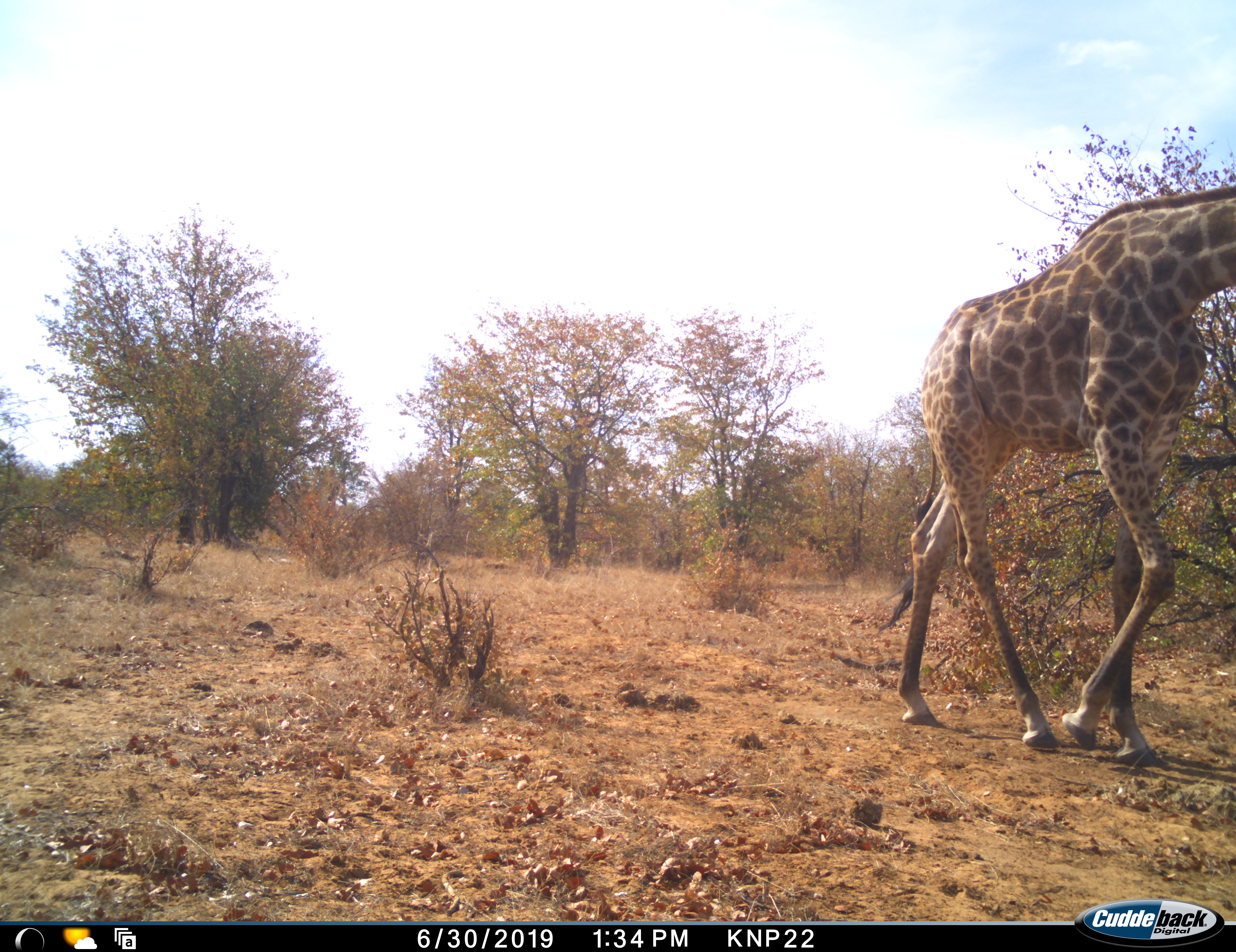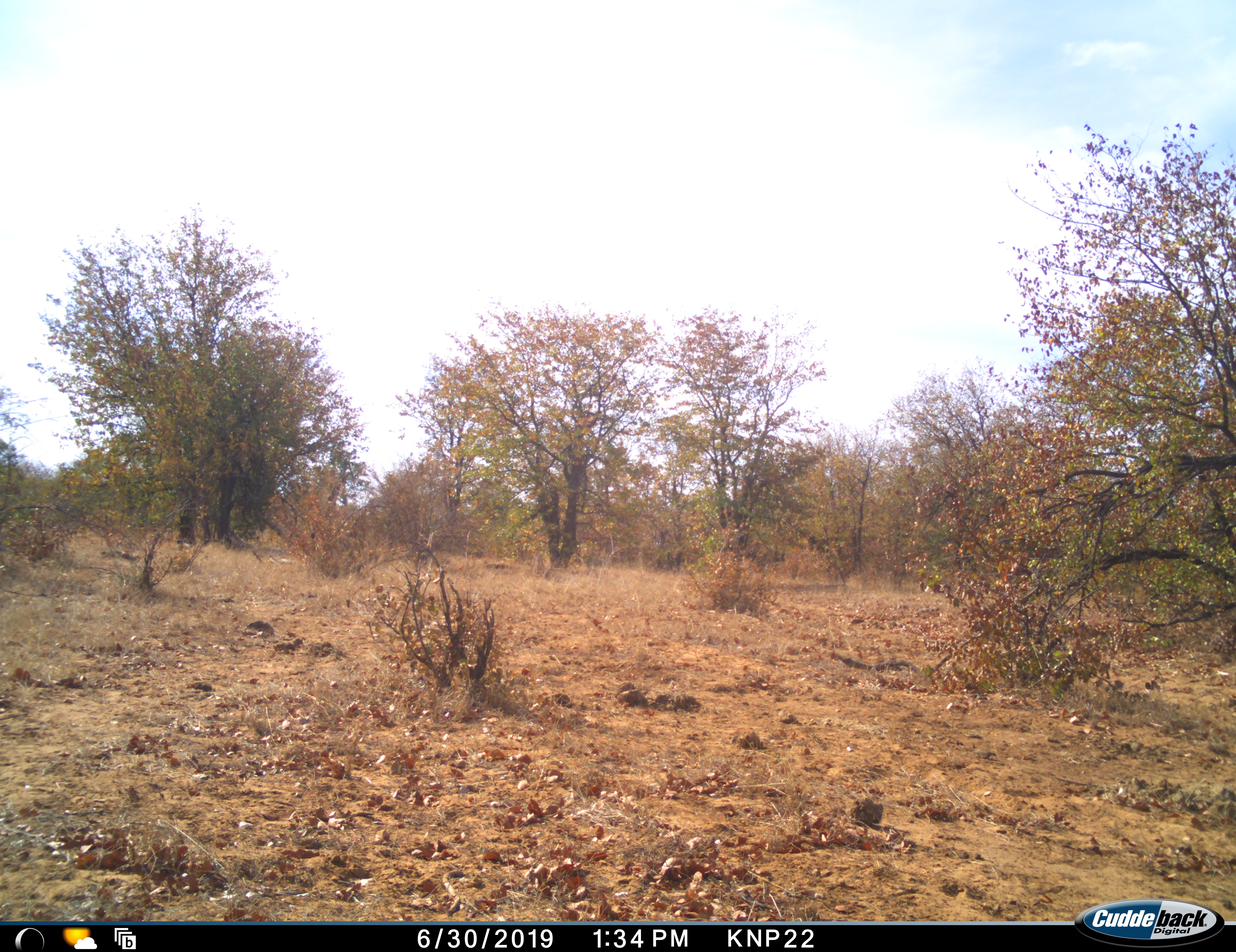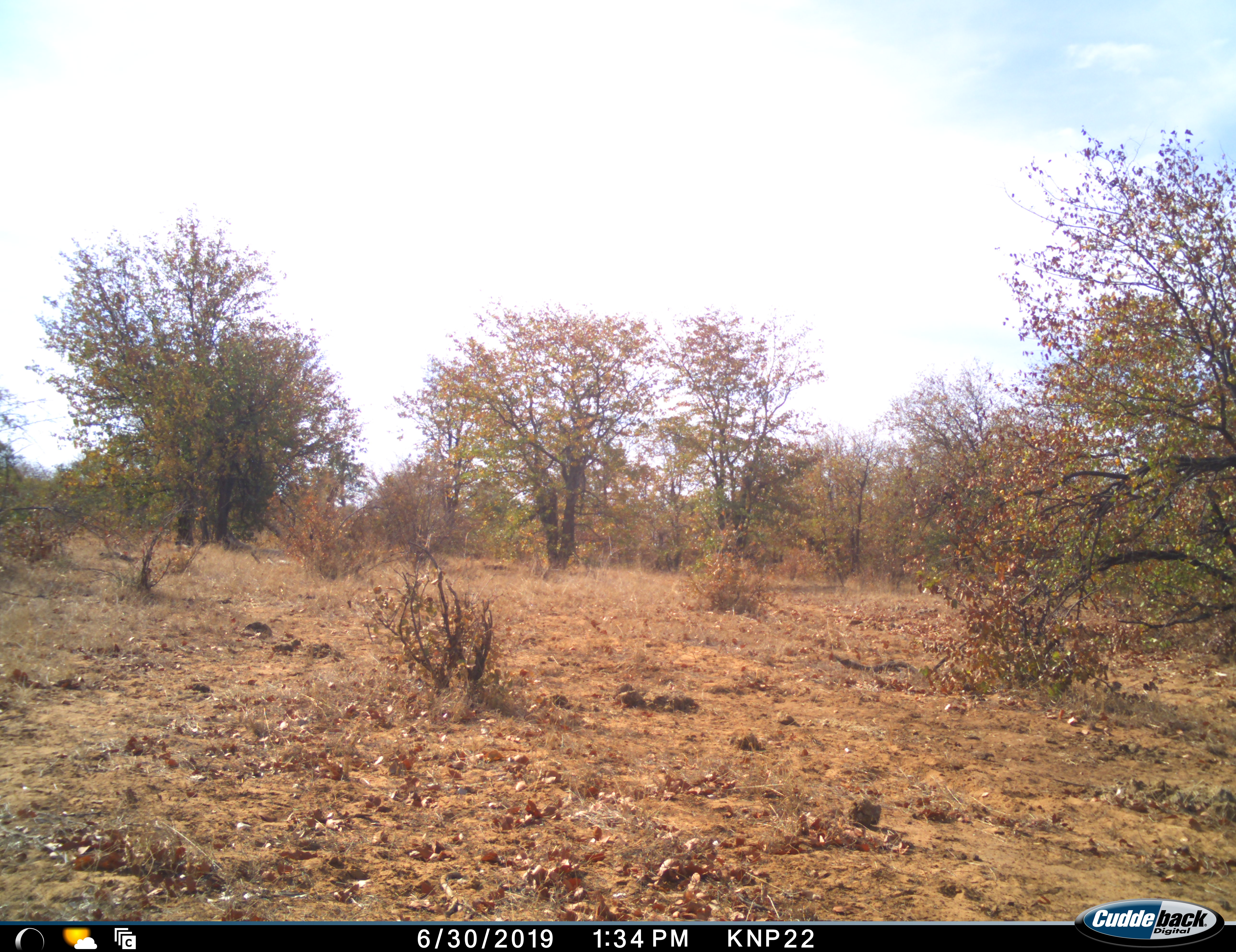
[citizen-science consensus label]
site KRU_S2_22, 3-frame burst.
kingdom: Animalia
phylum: Chordata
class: Mammalia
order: Artiodactyla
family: Giraffidae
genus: Giraffa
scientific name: Giraffa camelopardalis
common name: giraffe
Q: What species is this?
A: Giraffe (Giraffa camelopardalis).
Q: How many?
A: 1.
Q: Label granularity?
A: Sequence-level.